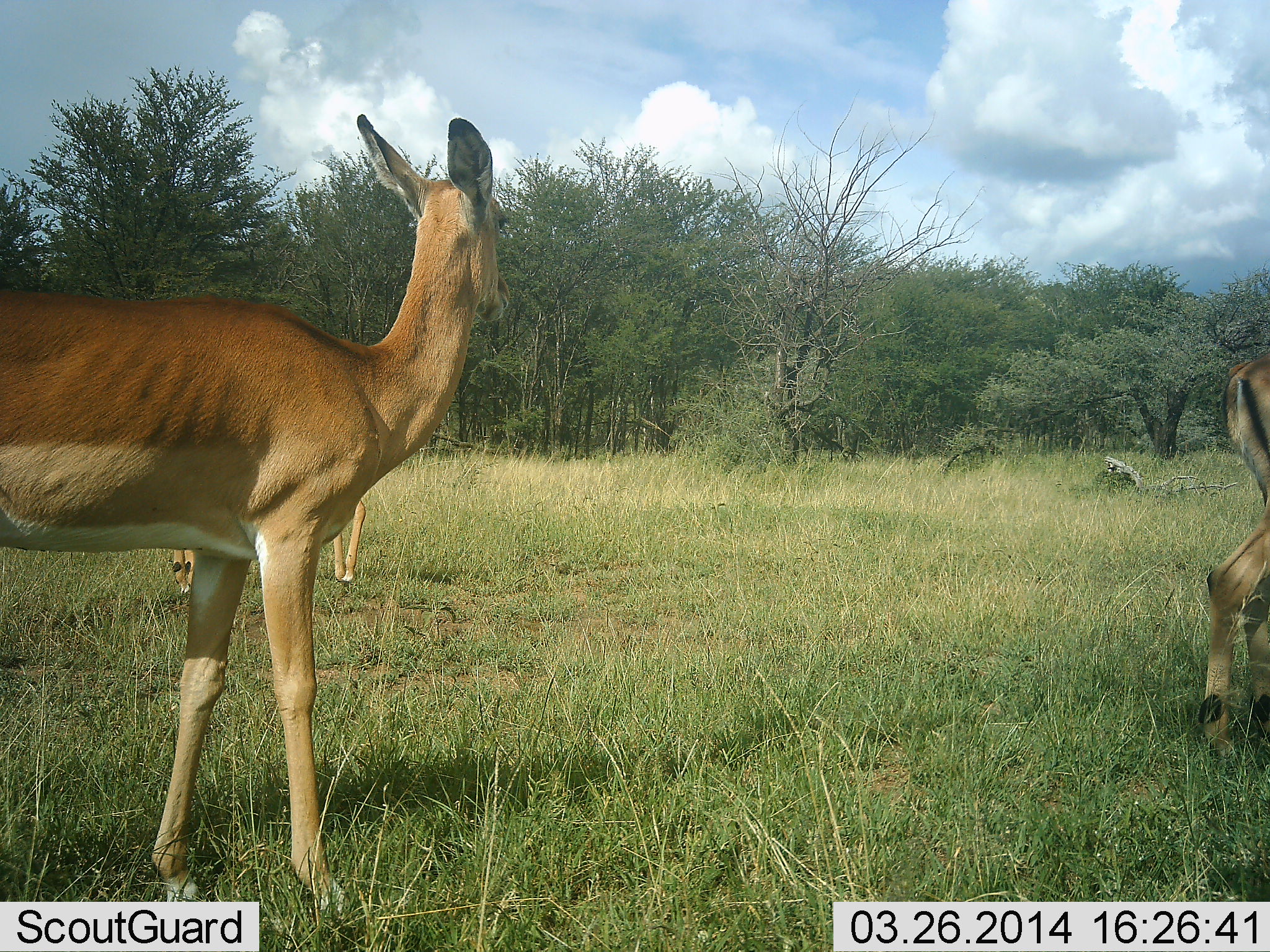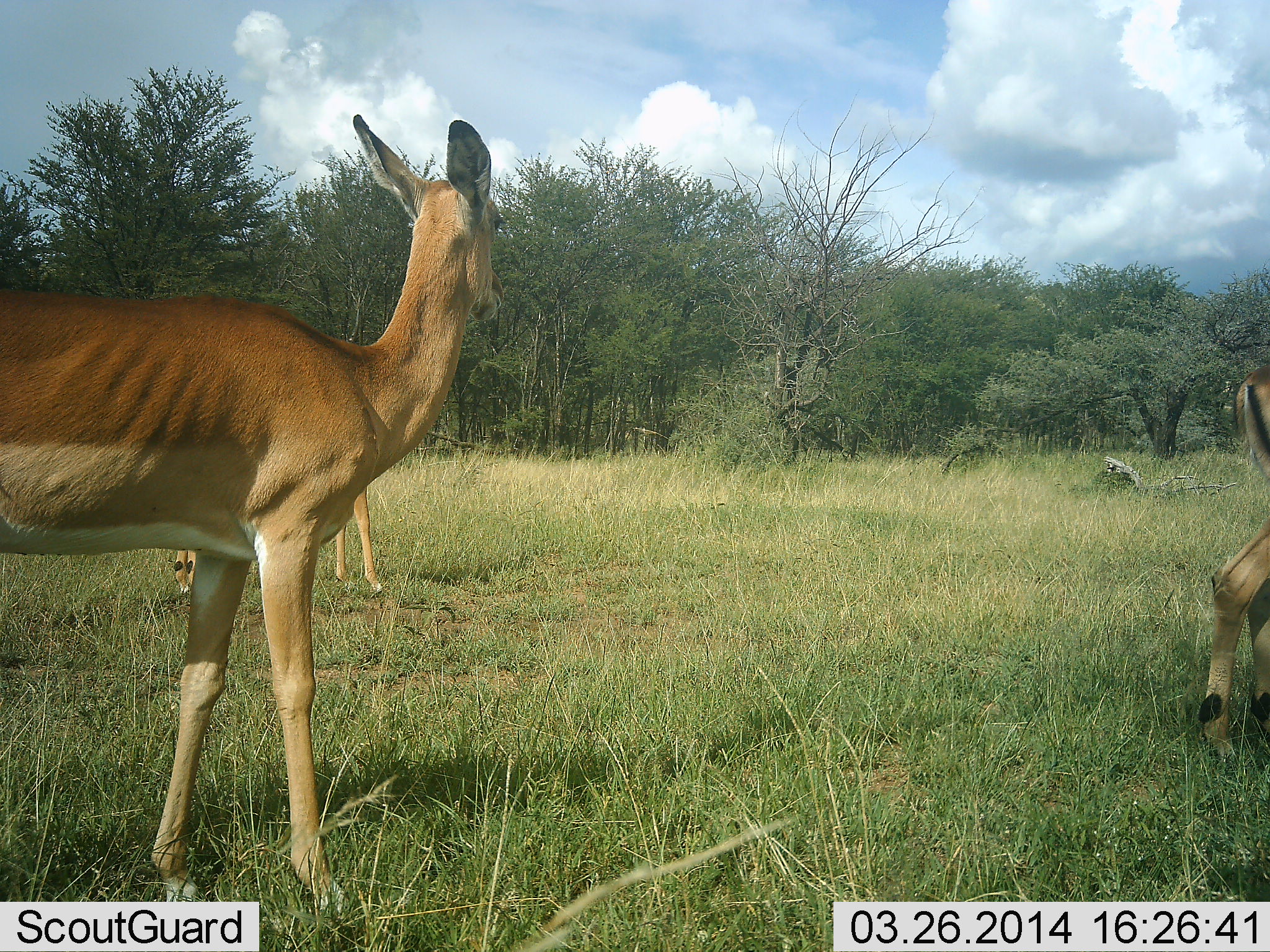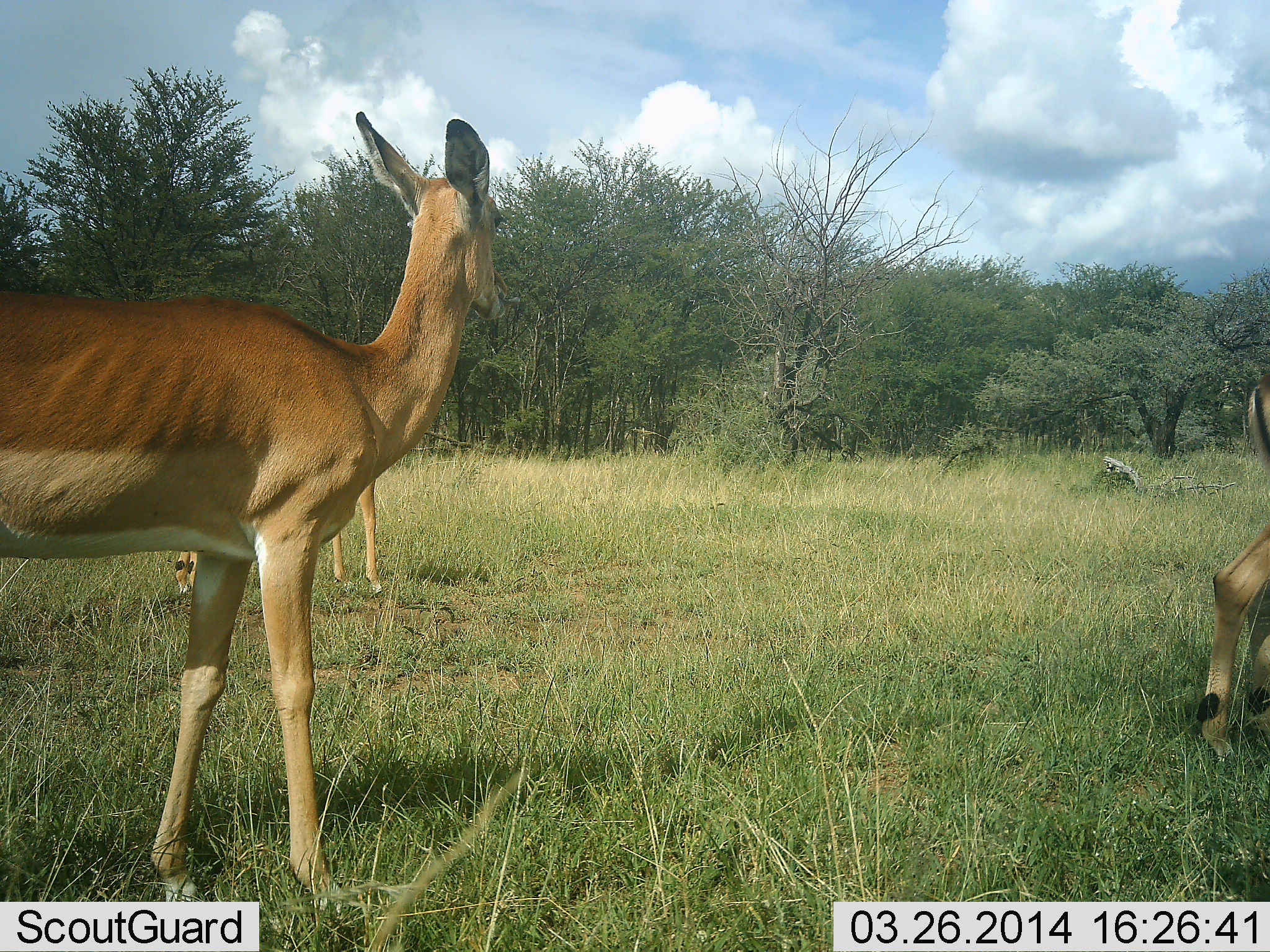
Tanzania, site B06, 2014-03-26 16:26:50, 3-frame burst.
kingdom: Animalia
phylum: Chordata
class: Mammalia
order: Artiodactyla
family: Bovidae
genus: Aepyceros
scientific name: Aepyceros melampus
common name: impala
Impala (Aepyceros melampus), count 3. Behavior (volunteer vote fractions): standing 100%, resting 0%, moving 10%, interacting 0%. Young present (vote fraction): 0%. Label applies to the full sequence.